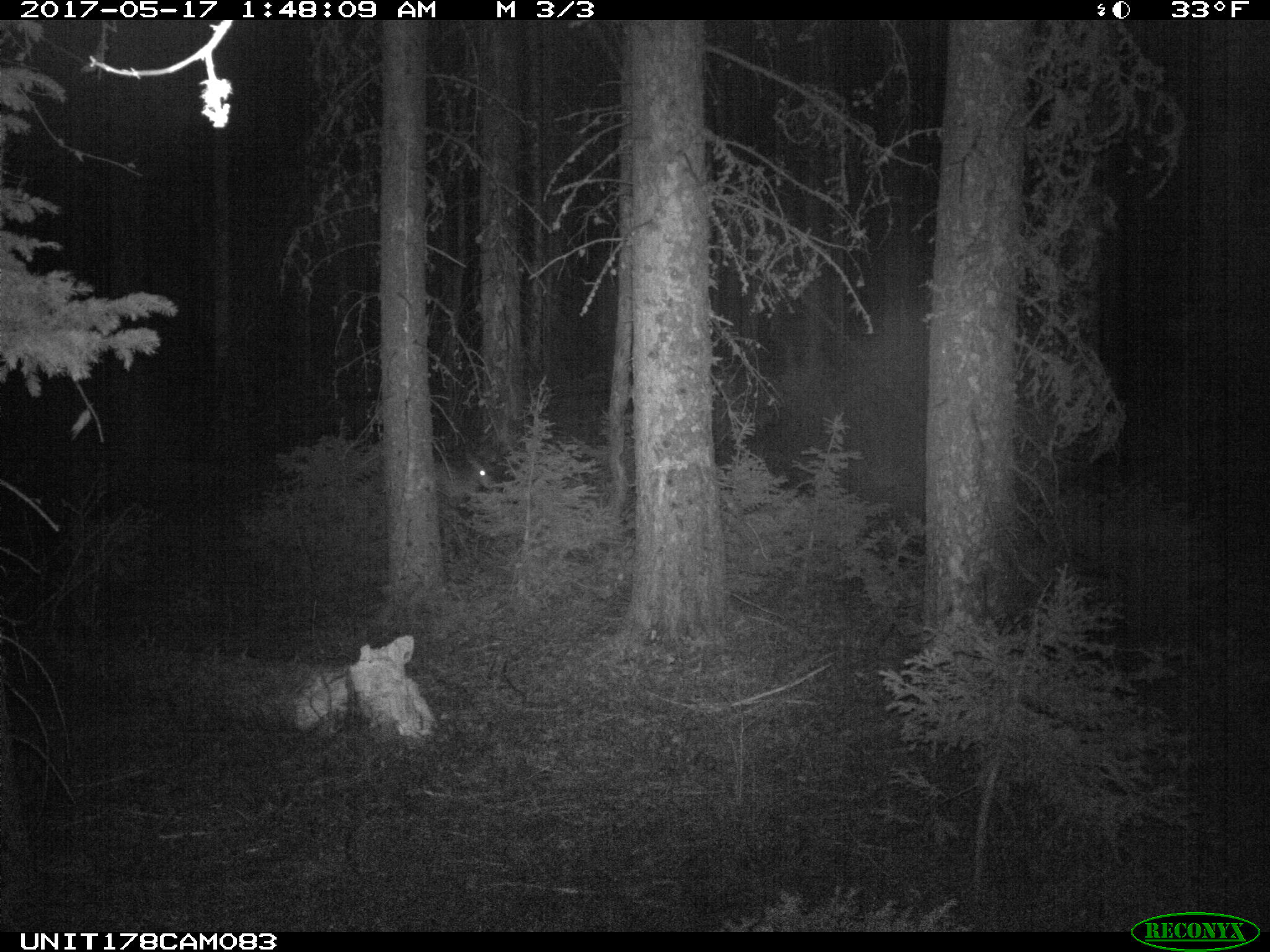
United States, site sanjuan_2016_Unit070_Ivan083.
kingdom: Animalia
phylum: Chordata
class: Mammalia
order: Artiodactyla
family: Cervidae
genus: Odocoileus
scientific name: Odocoileus hemionus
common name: mule deer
Odocoileus hemionus (mule deer).